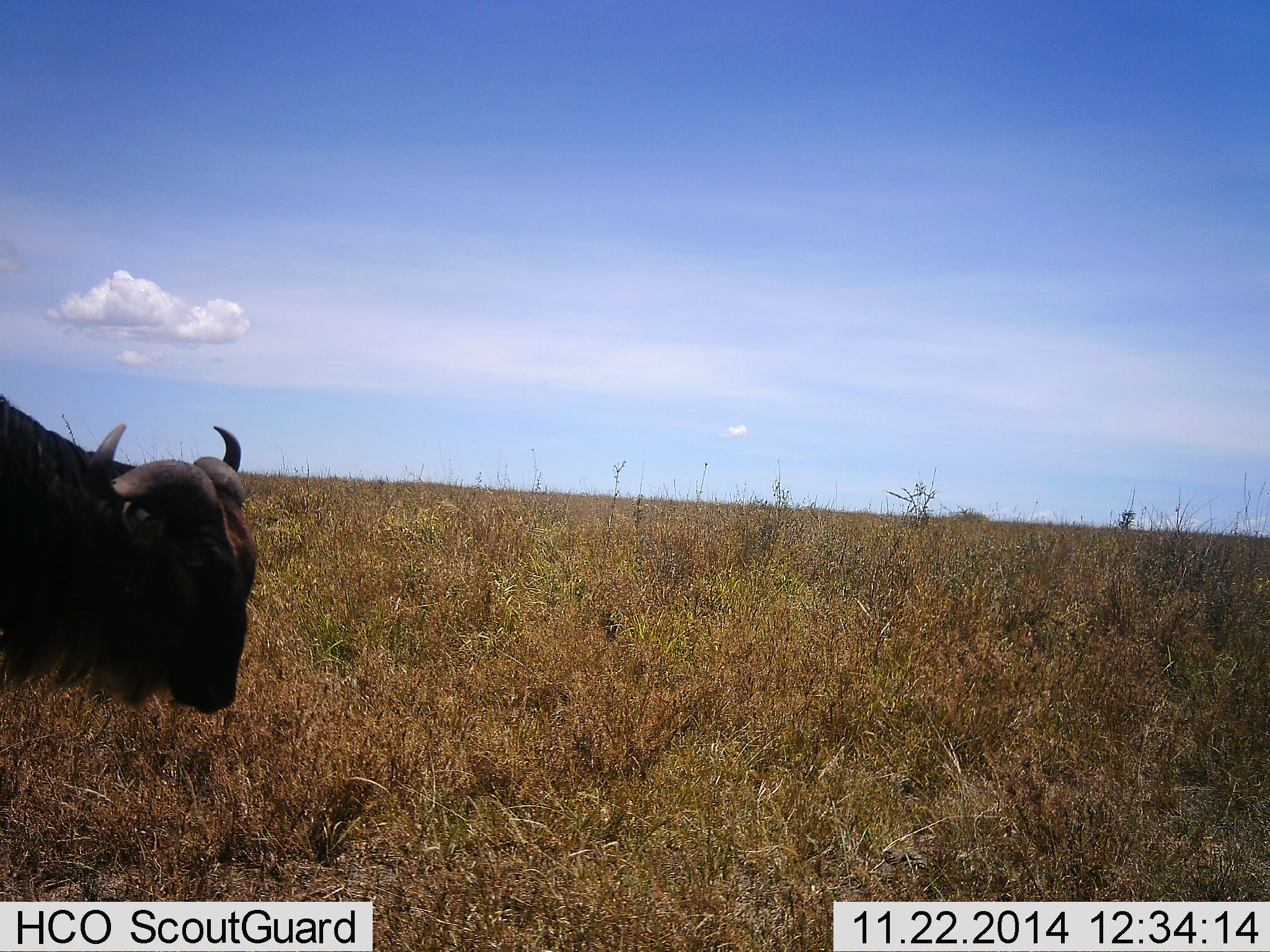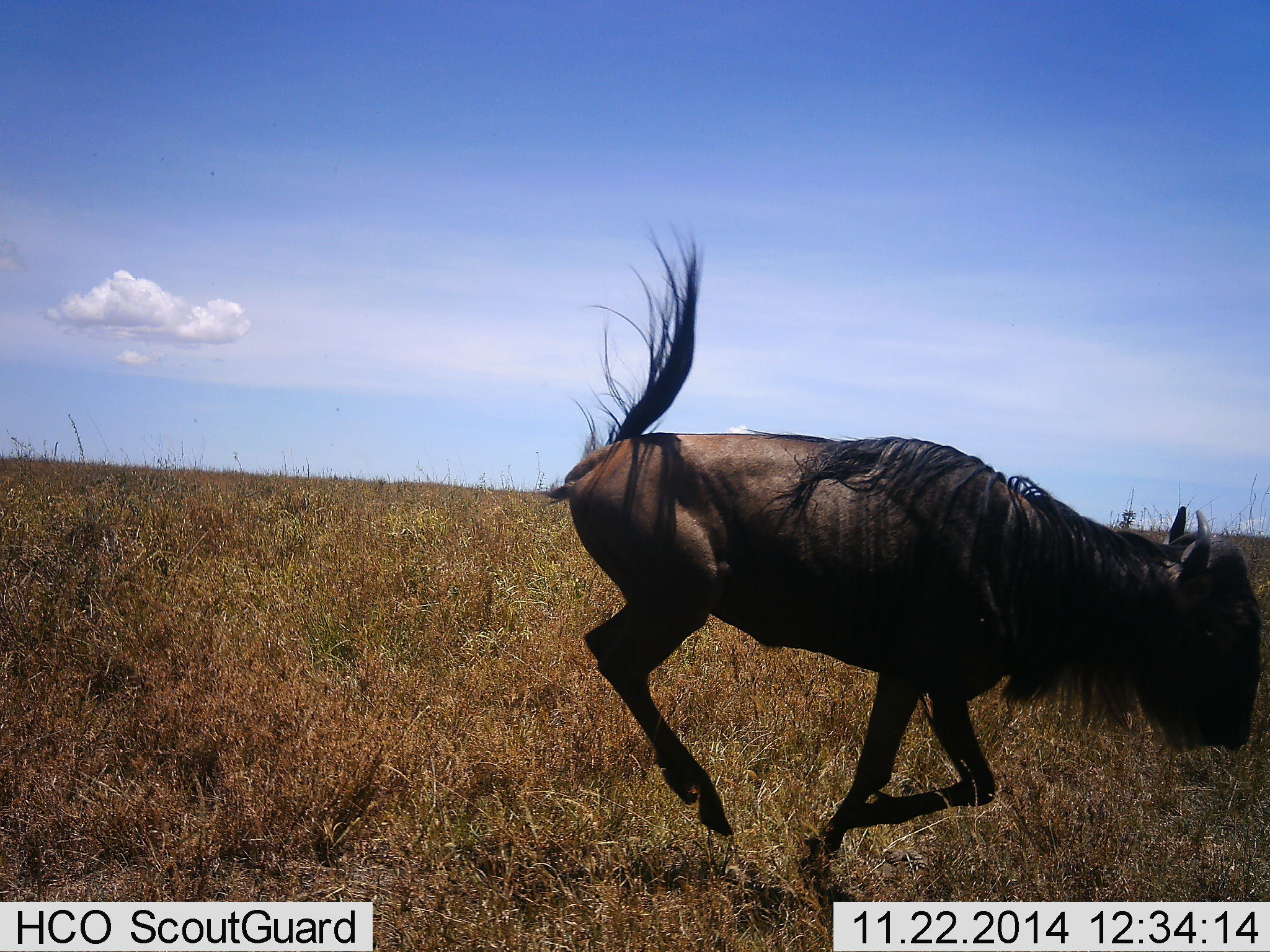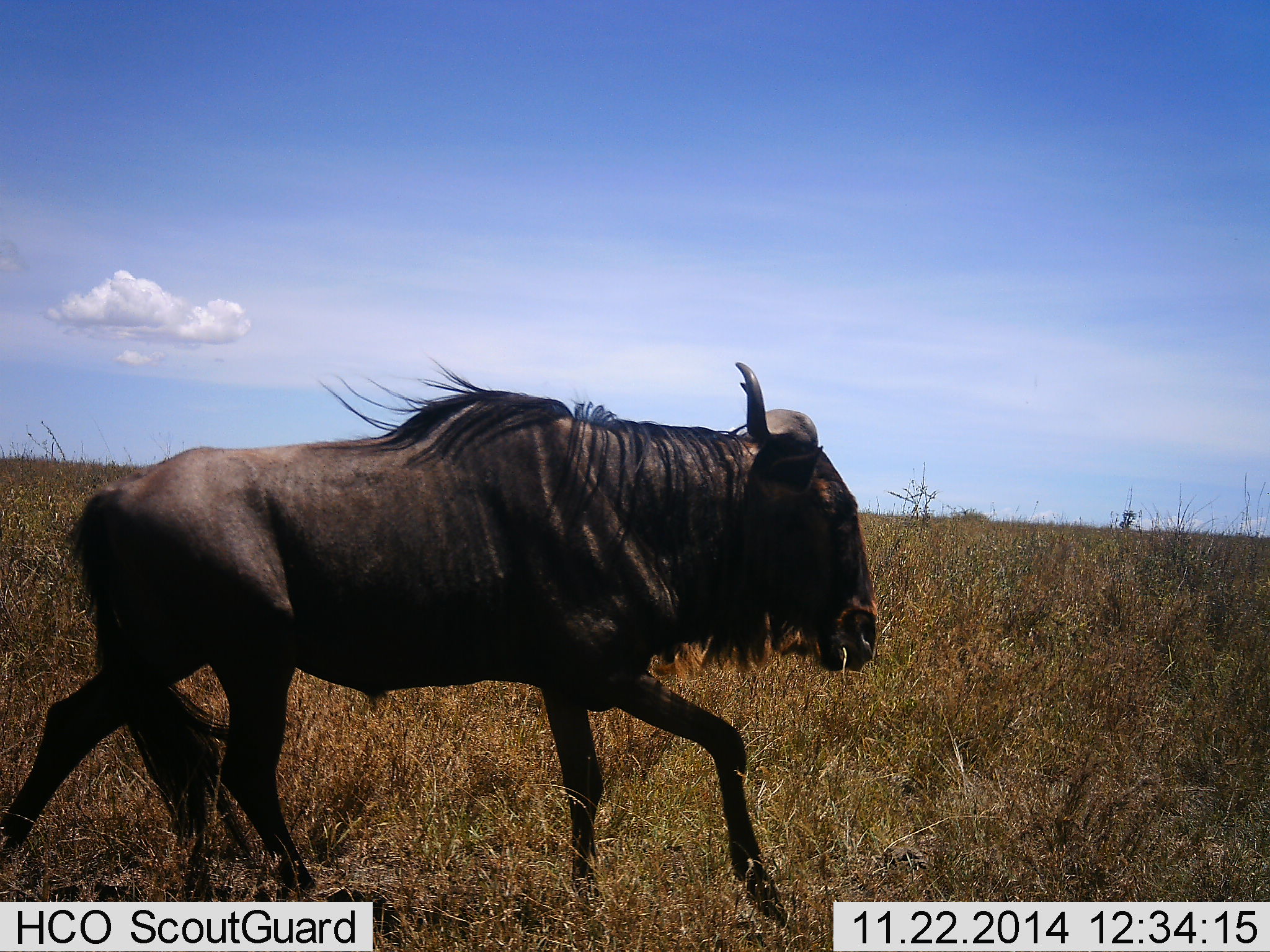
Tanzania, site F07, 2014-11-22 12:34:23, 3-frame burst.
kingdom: Animalia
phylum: Chordata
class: Mammalia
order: Artiodactyla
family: Bovidae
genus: Connochaetes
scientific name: Connochaetes taurinus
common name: blue wildebeest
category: wildebeest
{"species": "wildebeest (blue wildebeest) (Connochaetes taurinus)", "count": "1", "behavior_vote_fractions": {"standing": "10%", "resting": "0%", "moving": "90%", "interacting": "10%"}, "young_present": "0%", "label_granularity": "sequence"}